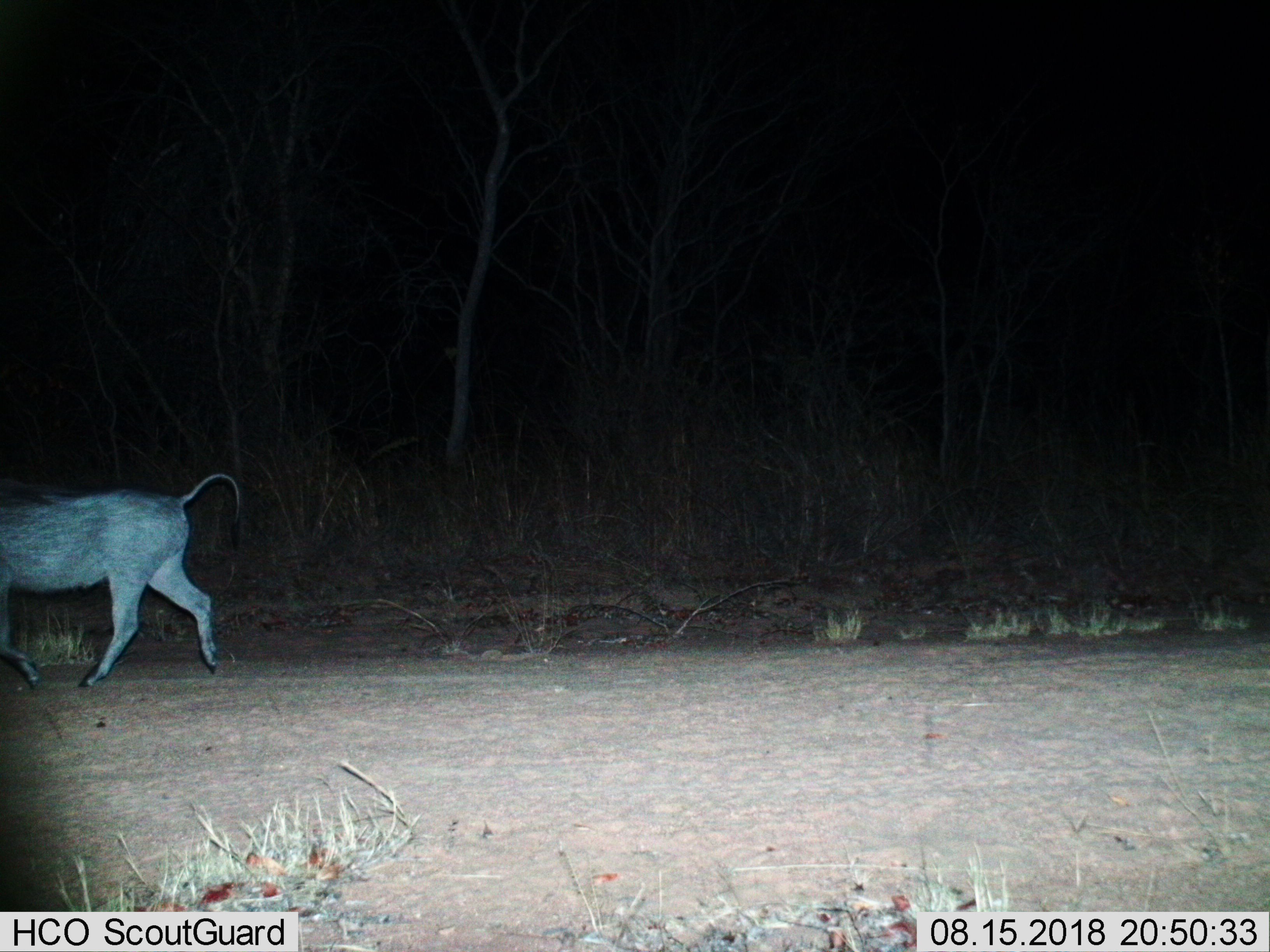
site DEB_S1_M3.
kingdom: Animalia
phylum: Chordata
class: Mammalia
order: Artiodactyla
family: Suidae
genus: Phacochoerus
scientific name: Phacochoerus africanus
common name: warthog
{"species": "warthog (Phacochoerus africanus)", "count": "1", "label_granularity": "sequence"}